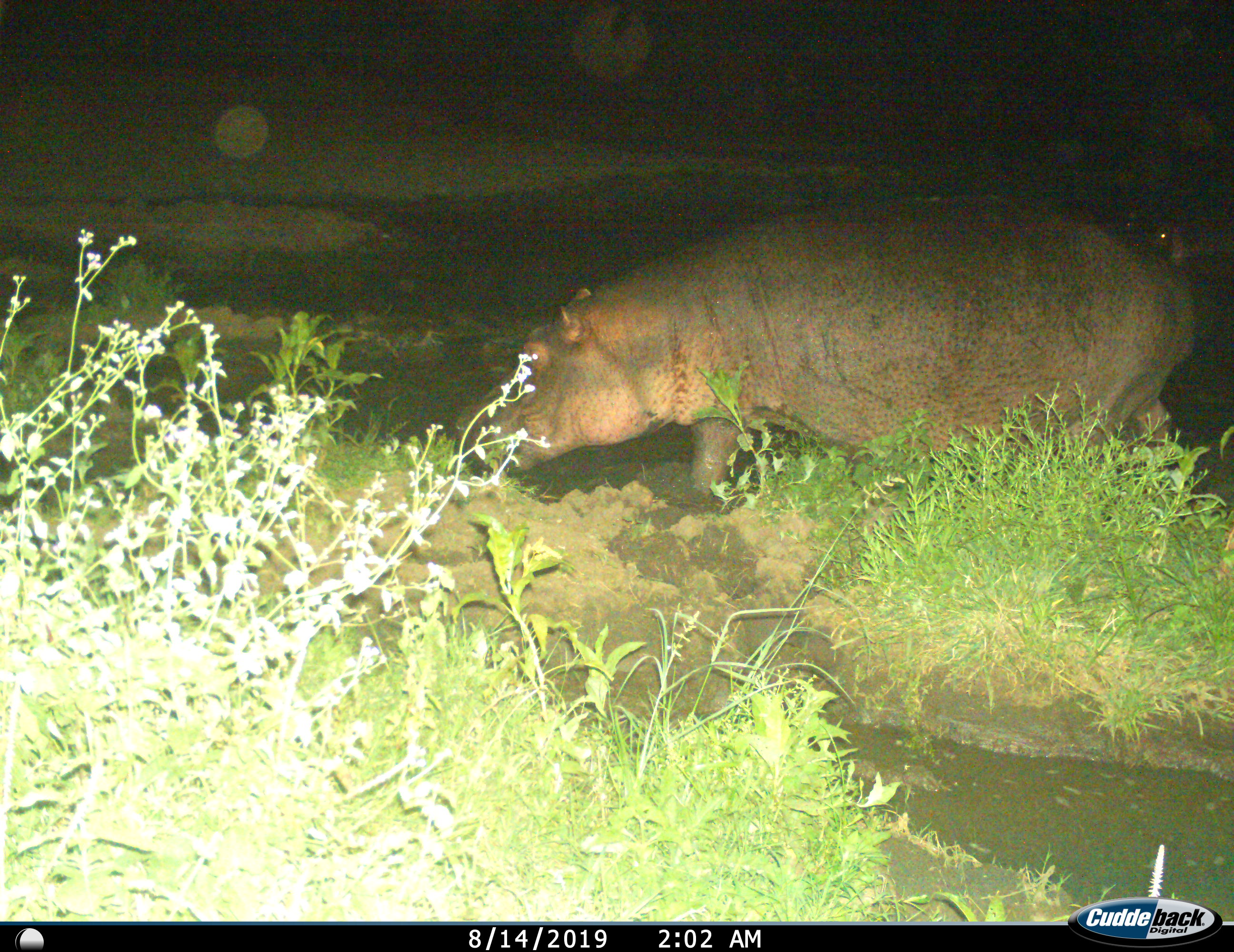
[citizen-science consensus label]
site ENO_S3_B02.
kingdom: Animalia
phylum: Chordata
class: Mammalia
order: Artiodactyla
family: Hippopotamidae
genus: Hippopotamus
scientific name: Hippopotamus amphibius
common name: hippopotamus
Hippopotamus (Hippopotamus amphibius), count 1. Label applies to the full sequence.